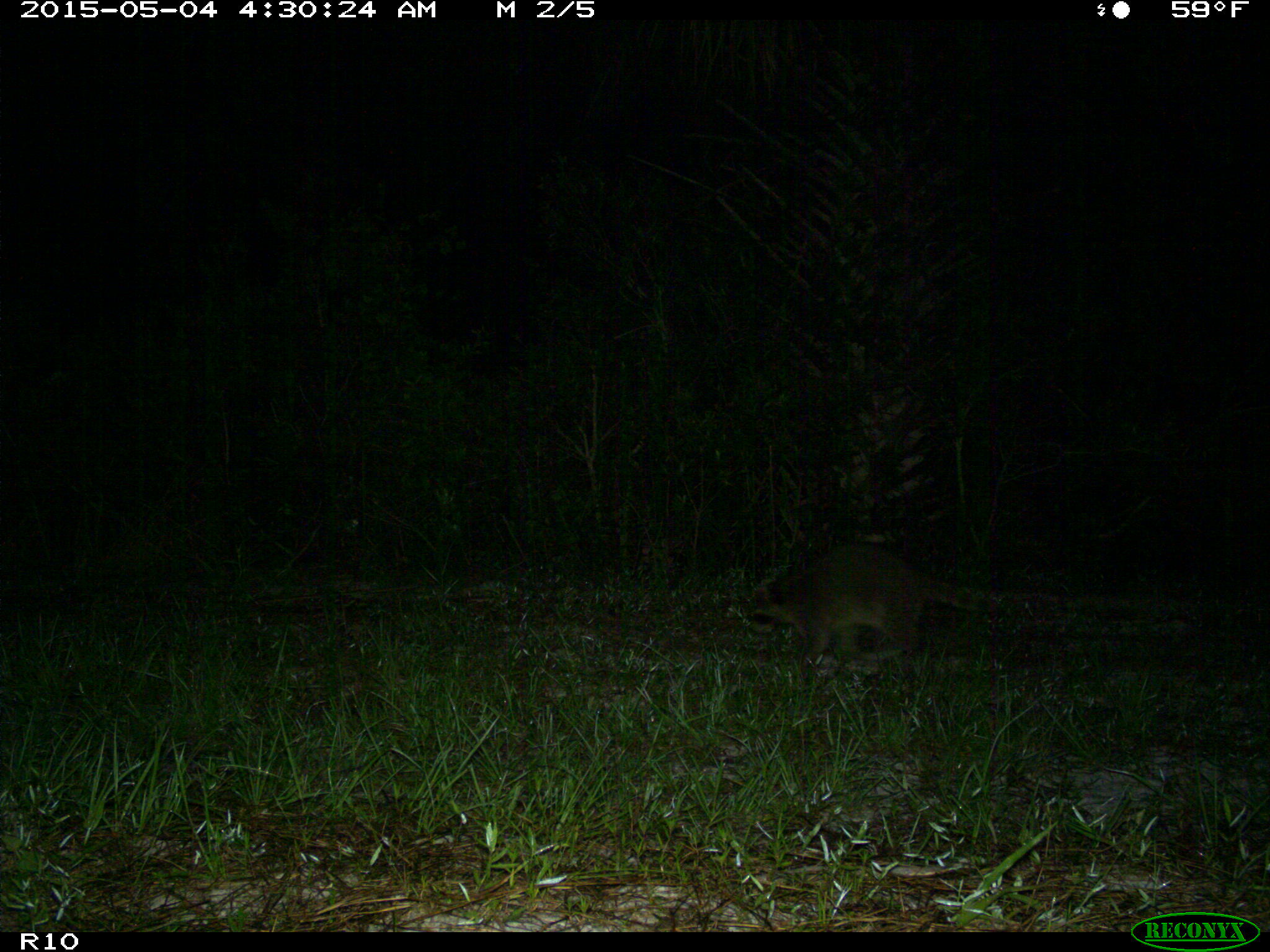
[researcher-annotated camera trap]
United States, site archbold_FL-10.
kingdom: Animalia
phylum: Chordata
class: Mammalia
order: Carnivora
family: Procyonidae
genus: Procyon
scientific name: Procyon lotor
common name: common raccoon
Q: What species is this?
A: Procyon lotor (common raccoon).